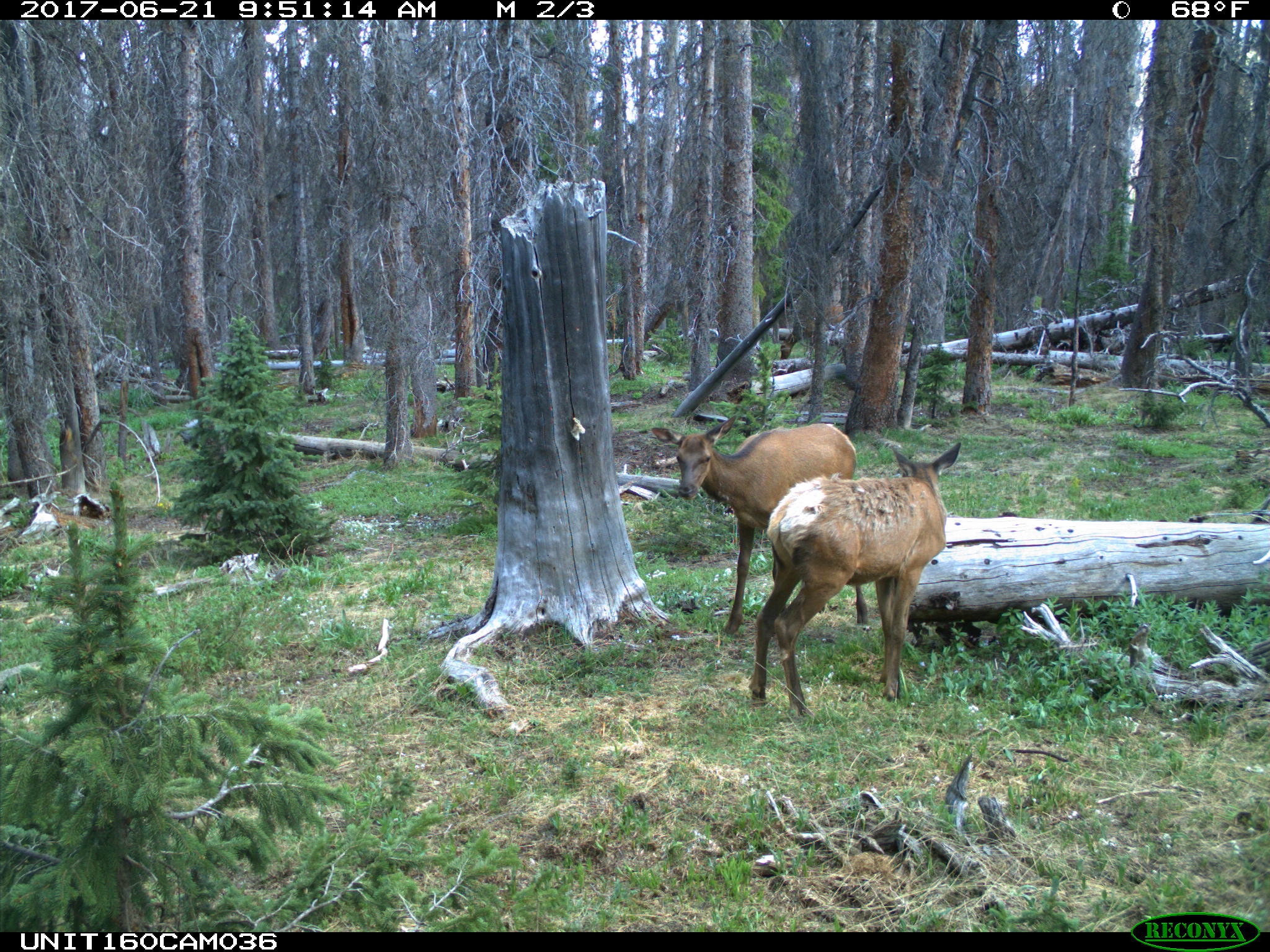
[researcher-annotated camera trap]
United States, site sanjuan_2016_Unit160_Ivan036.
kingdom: Animalia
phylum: Chordata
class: Mammalia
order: Artiodactyla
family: Cervidae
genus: Cervus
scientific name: Cervus elaphus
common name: red deer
Cervus elaphus (red deer).